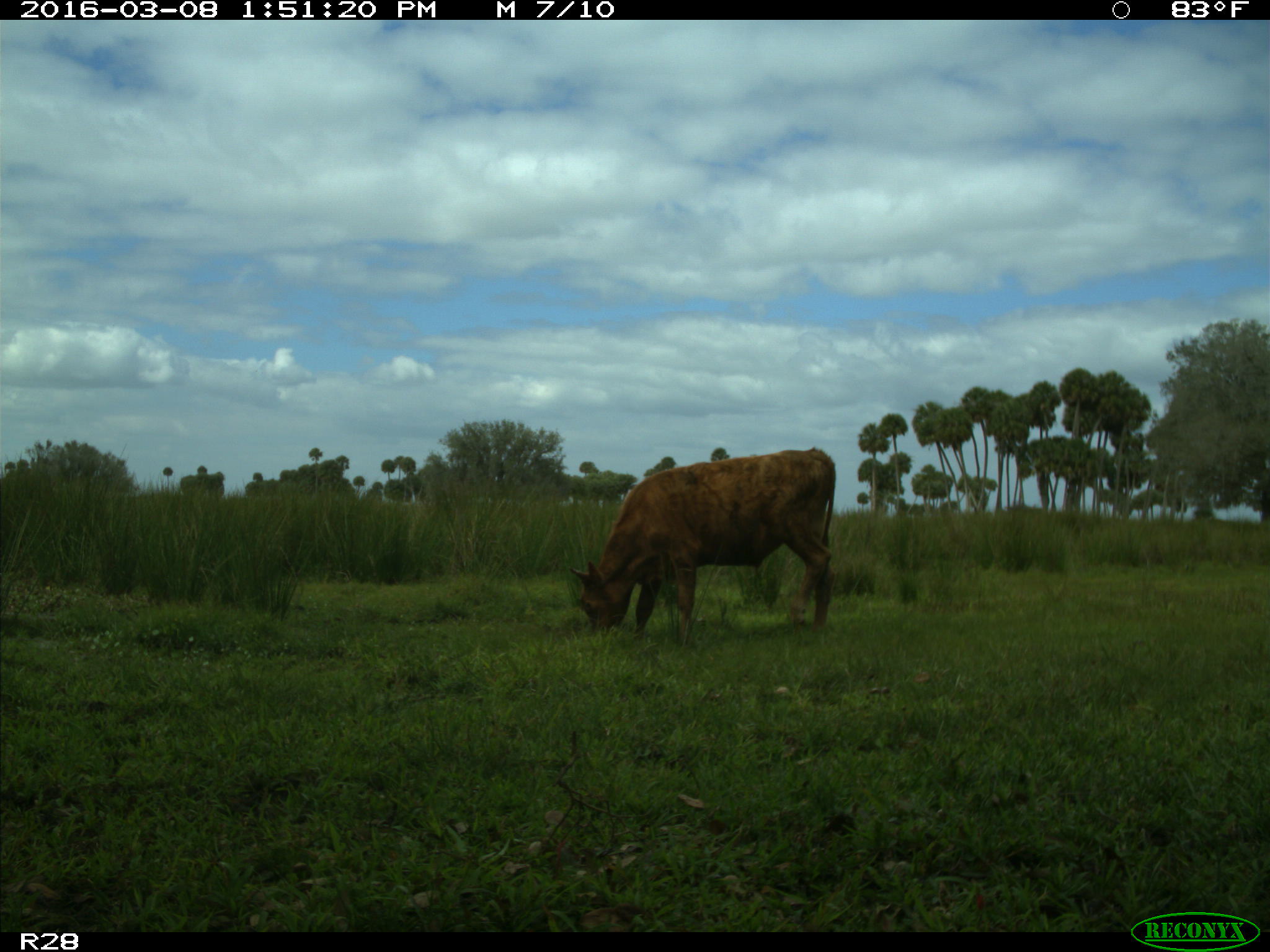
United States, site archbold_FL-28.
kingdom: Animalia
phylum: Chordata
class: Mammalia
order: Artiodactyla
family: Bovidae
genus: Bos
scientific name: Bos taurus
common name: domestic cow